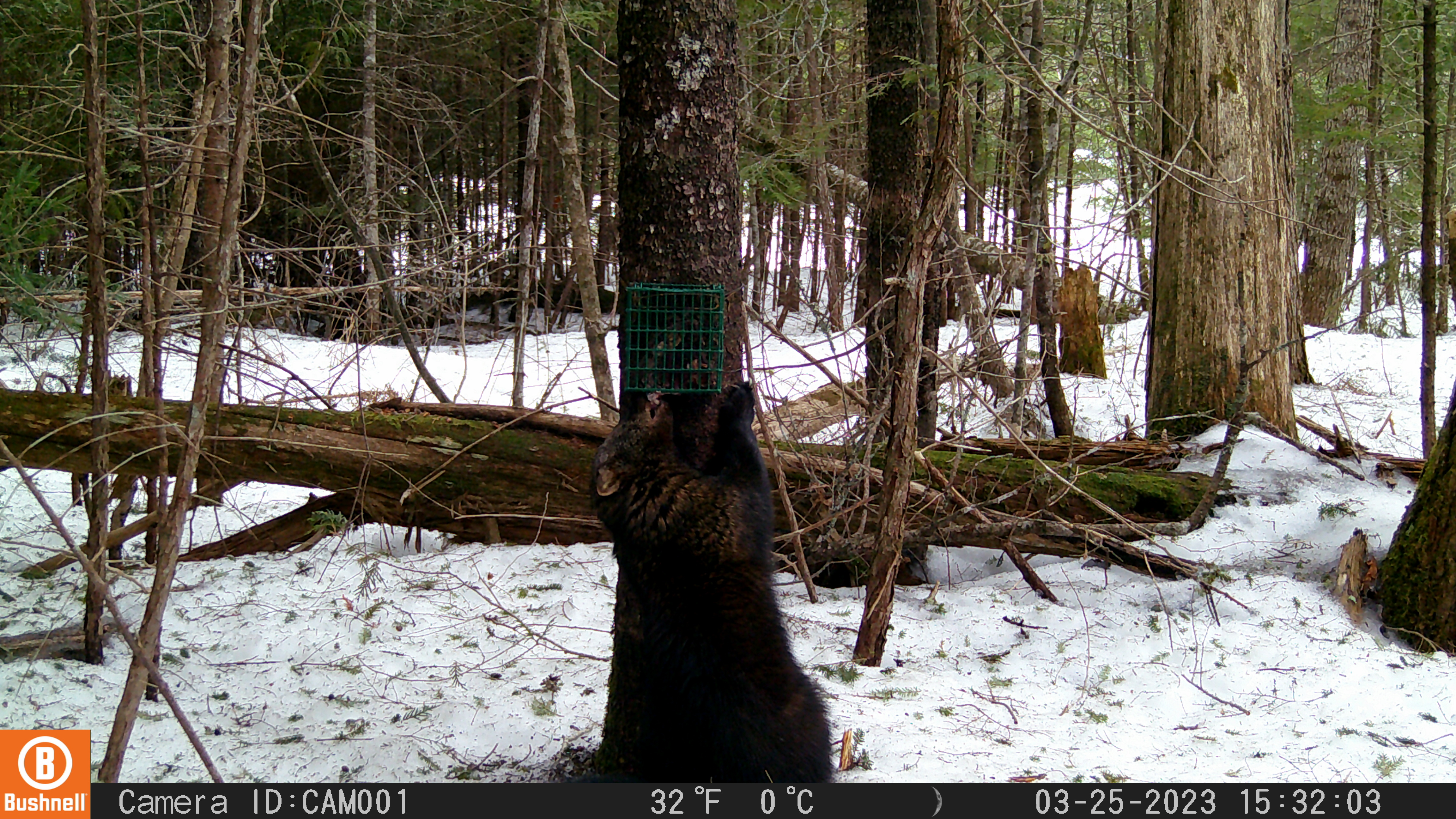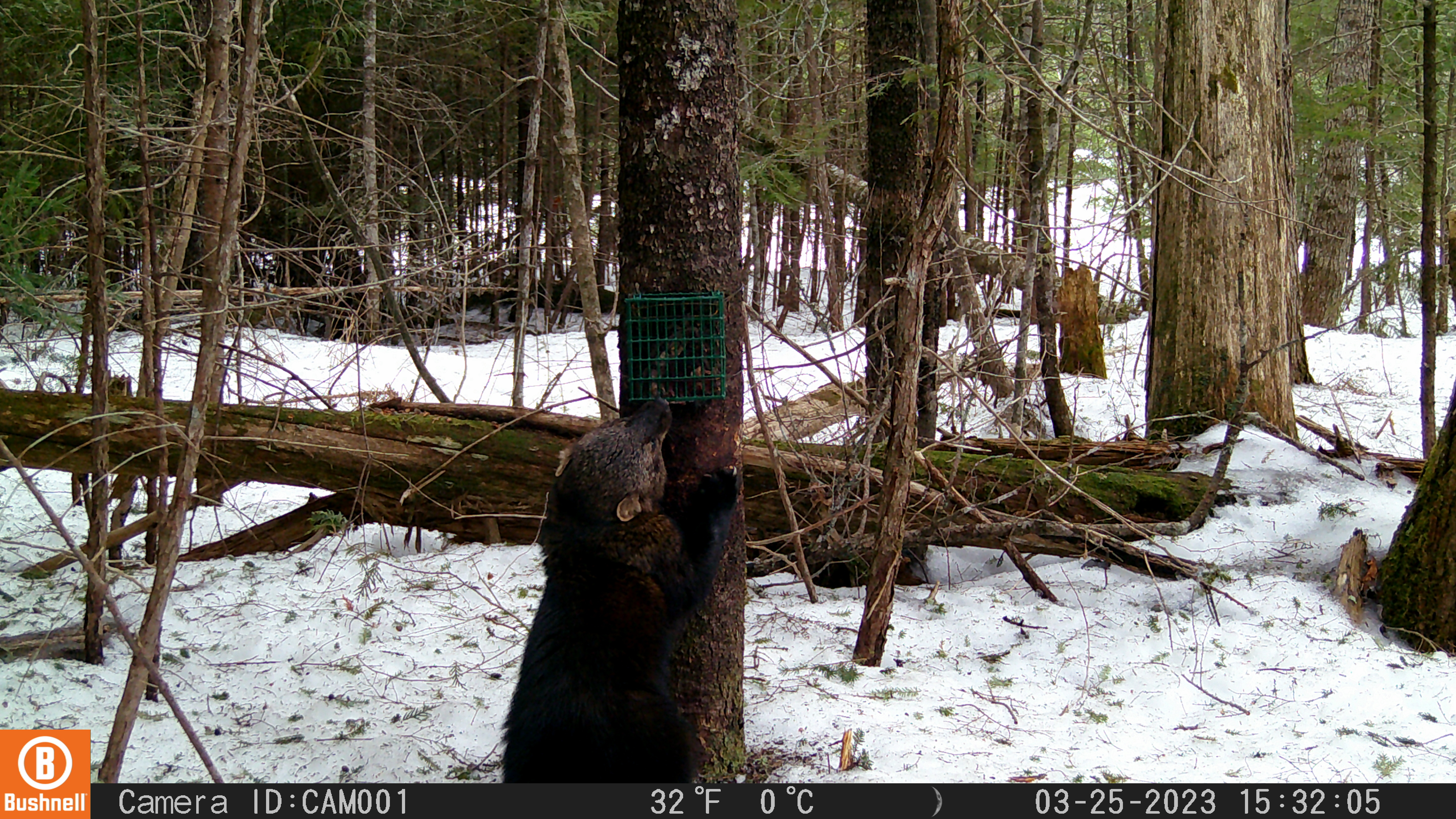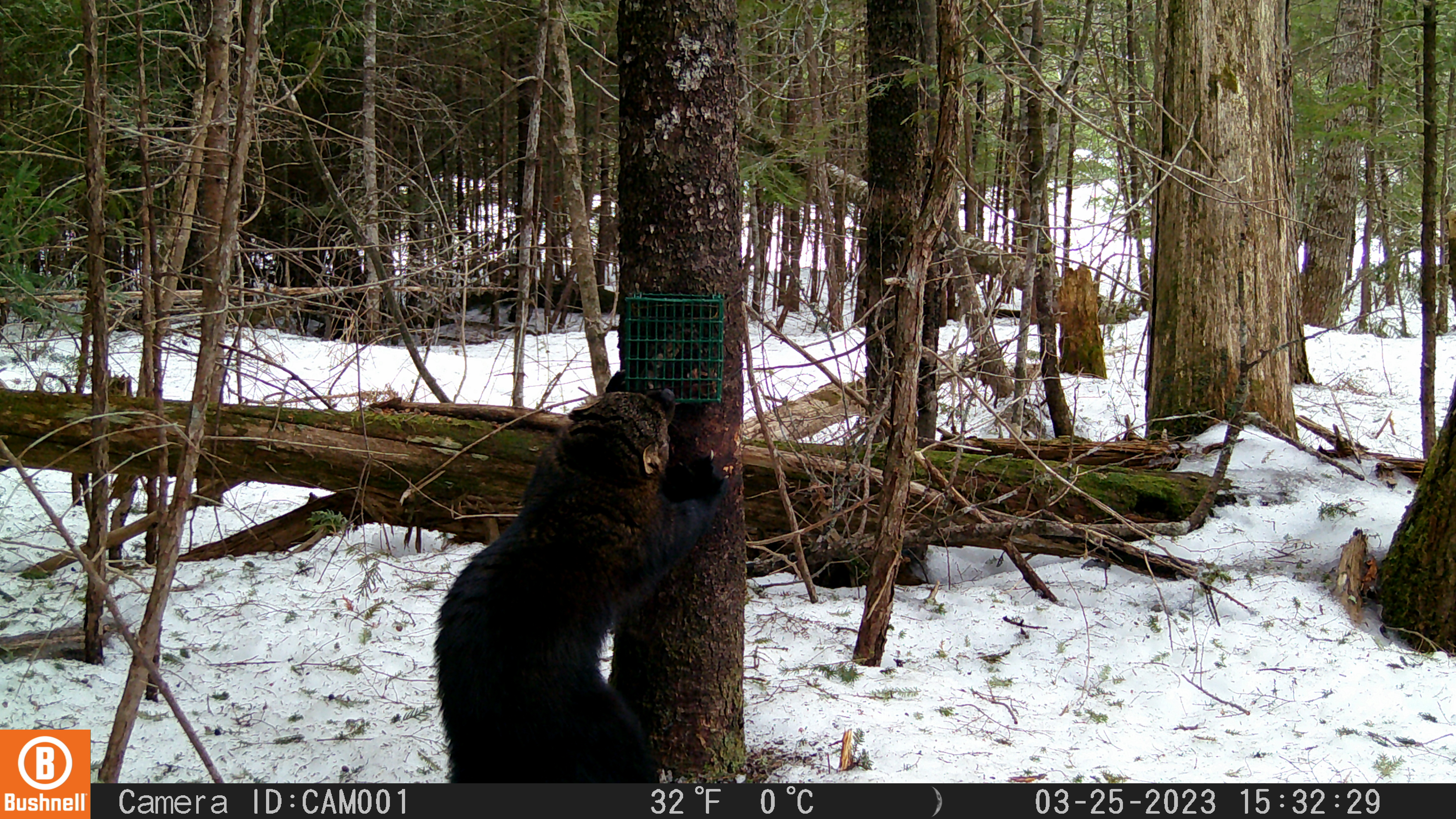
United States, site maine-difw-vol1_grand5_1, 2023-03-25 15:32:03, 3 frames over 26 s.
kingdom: Animalia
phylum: Chordata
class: Mammalia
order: Carnivora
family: Mustelidae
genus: Pekania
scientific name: Pekania pennanti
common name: fisher